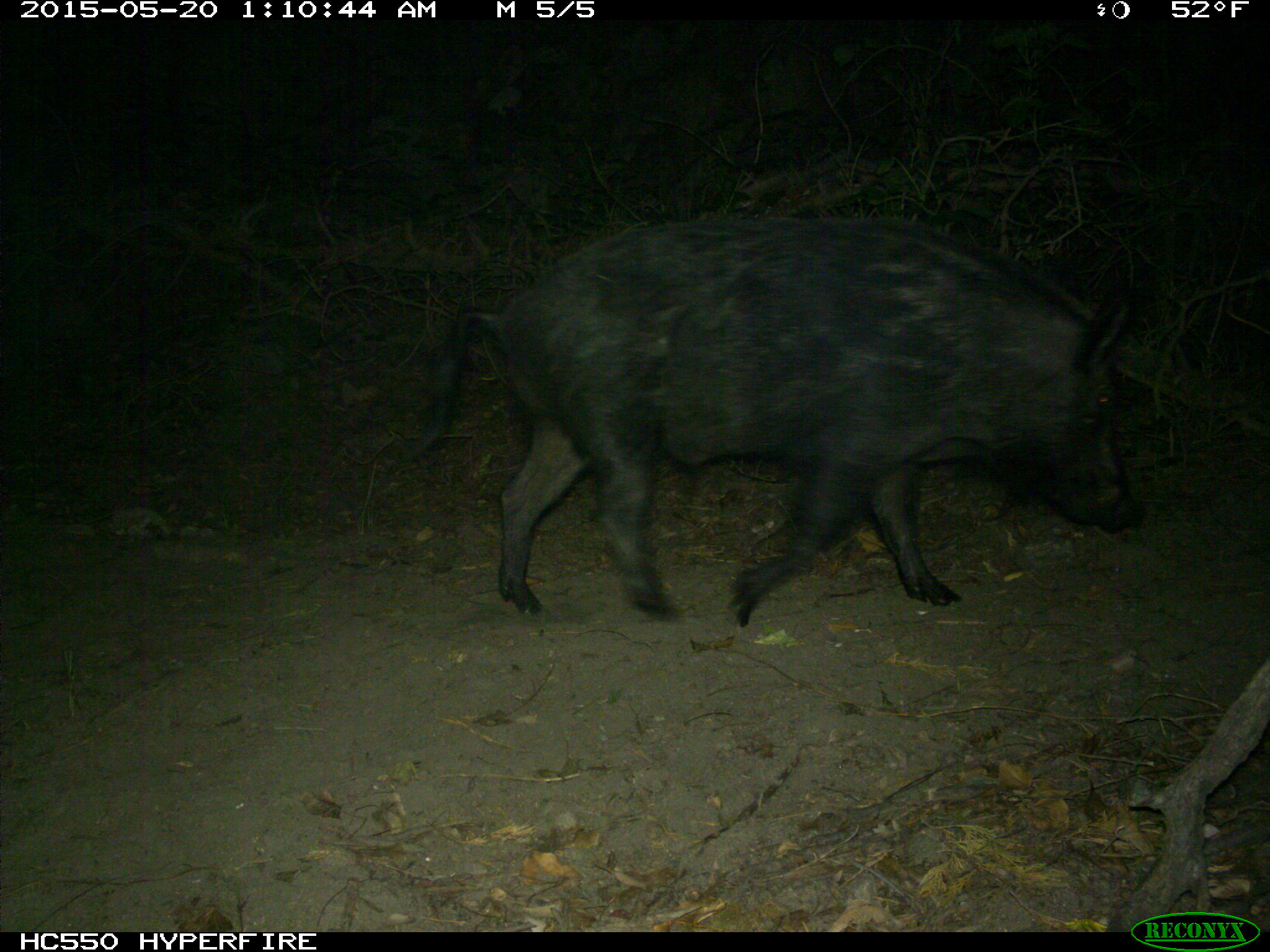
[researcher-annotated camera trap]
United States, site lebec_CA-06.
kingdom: Animalia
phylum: Chordata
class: Mammalia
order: Artiodactyla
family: Suidae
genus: Sus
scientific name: Sus scrofa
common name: wild boar